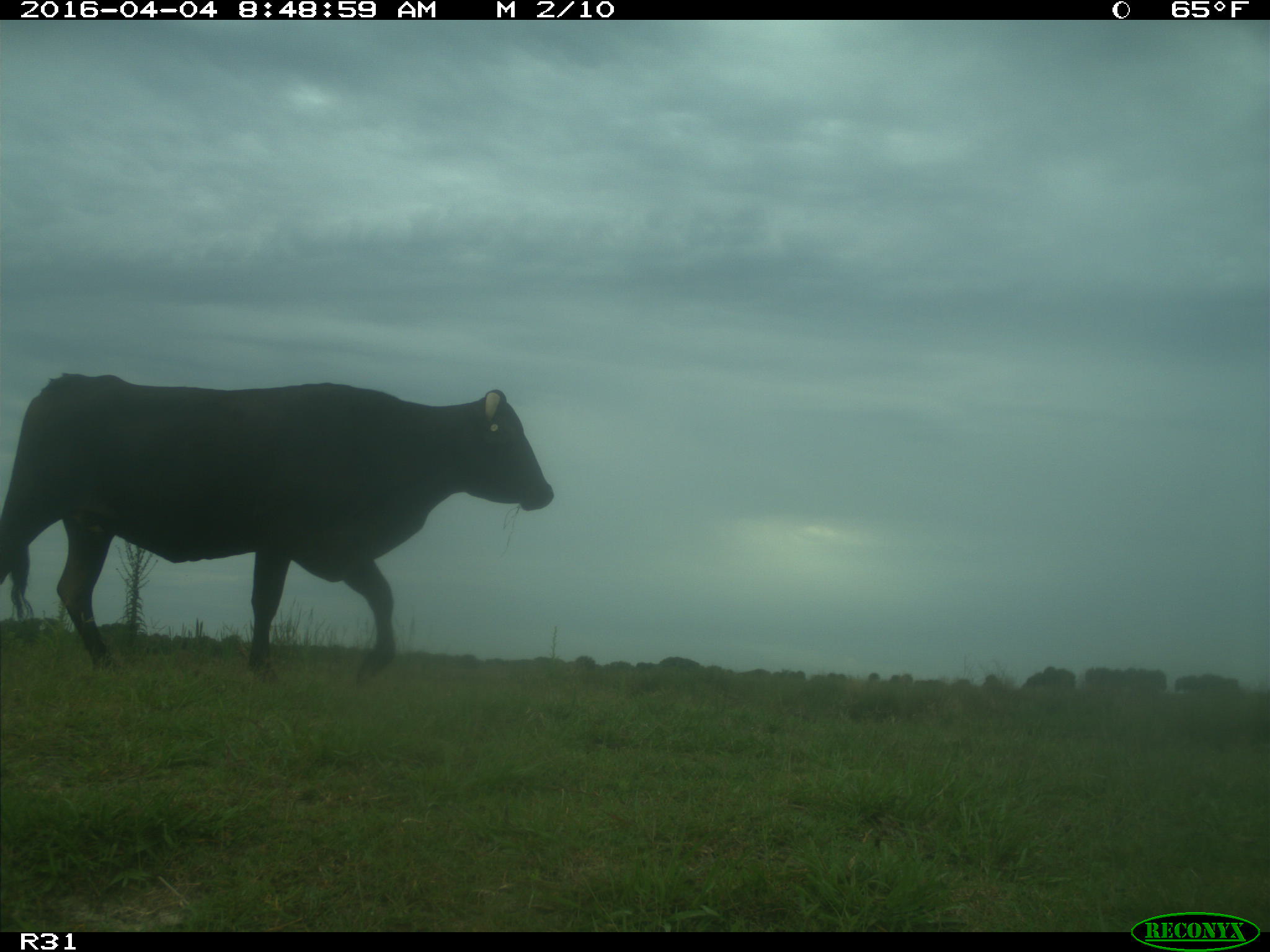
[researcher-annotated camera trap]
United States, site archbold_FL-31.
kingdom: Animalia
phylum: Chordata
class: Mammalia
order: Artiodactyla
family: Bovidae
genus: Bos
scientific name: Bos taurus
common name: domestic cow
Bos taurus (domestic cow).